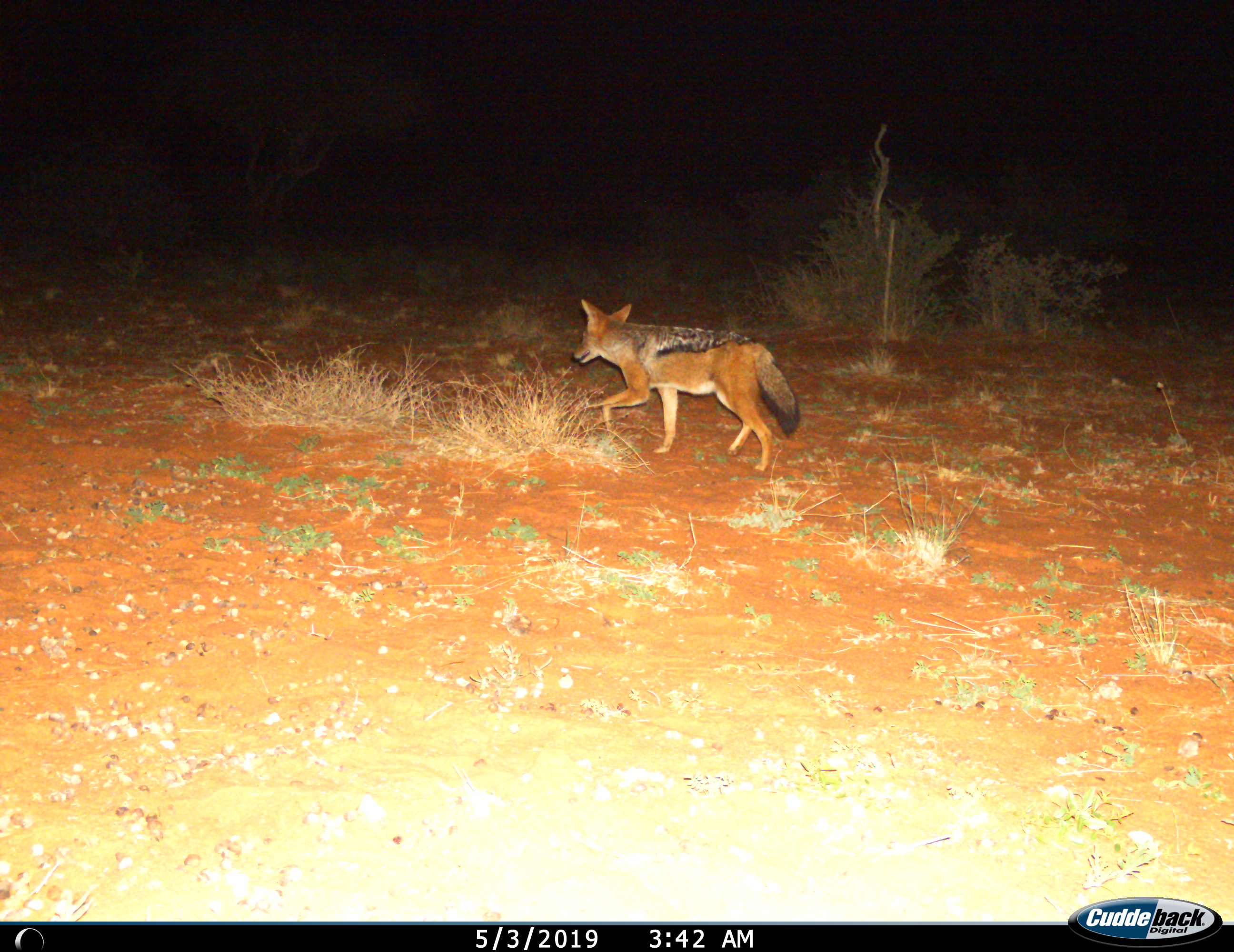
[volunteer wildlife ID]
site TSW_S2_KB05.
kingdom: Animalia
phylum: Chordata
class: Mammalia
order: Carnivora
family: Canidae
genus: Lupulella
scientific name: Lupulella mesomelas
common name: black-backed jackal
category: jackalblackbacked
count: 1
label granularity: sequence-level